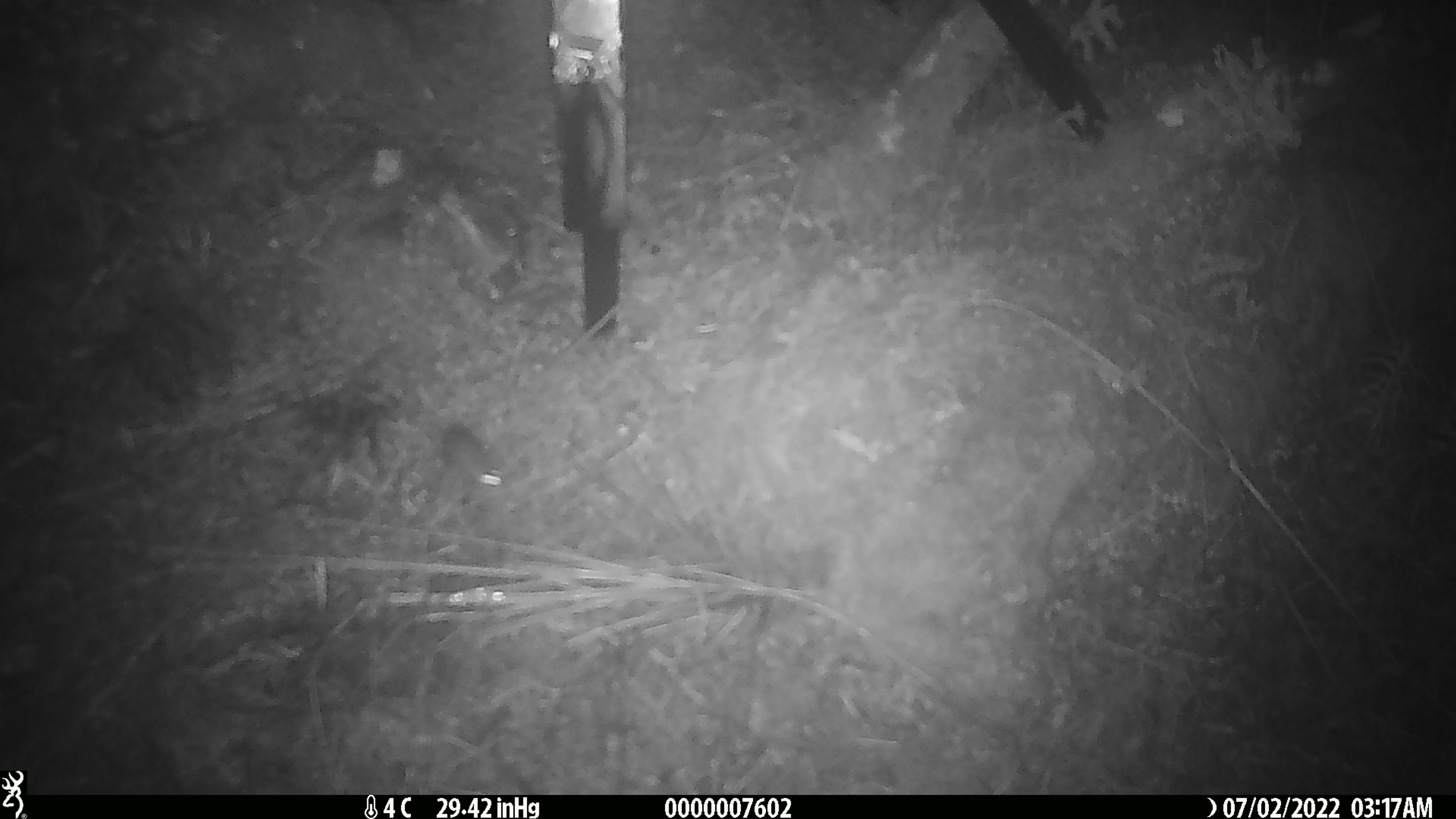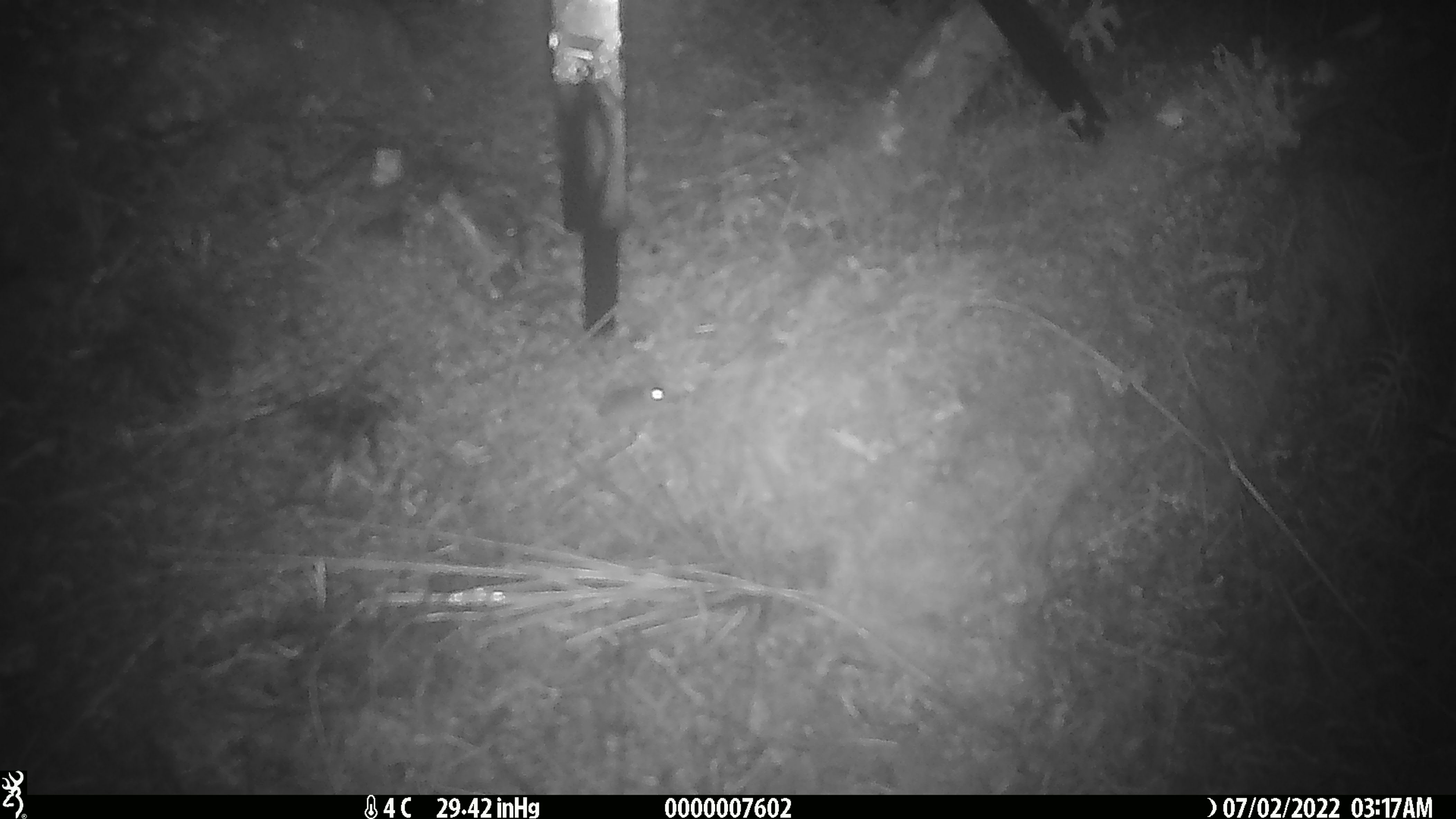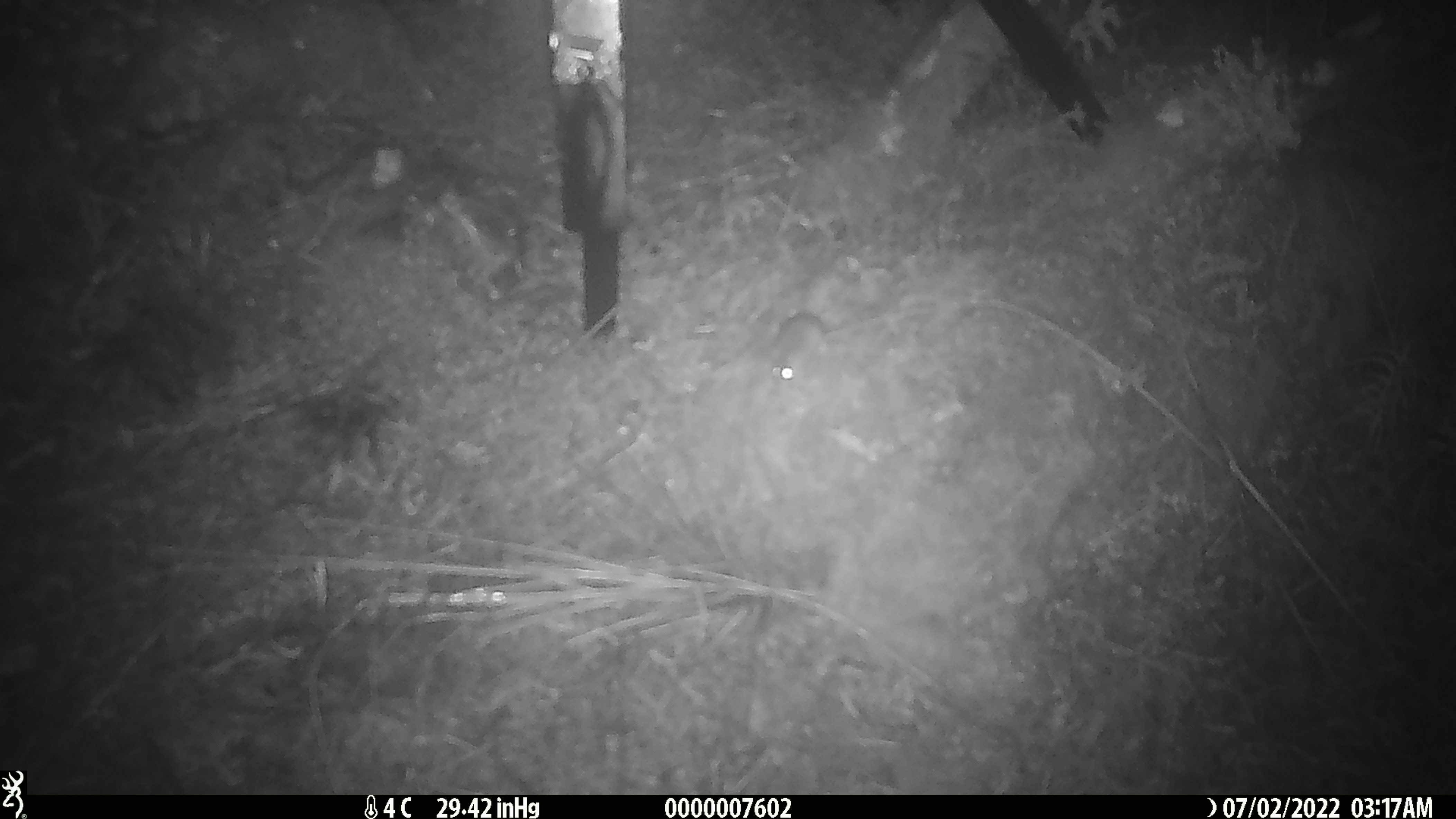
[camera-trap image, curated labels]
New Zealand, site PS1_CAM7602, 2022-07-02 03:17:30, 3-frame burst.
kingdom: Animalia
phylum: Chordata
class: Mammalia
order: Rodentia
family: Muridae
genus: Mus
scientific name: Mus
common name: mouse